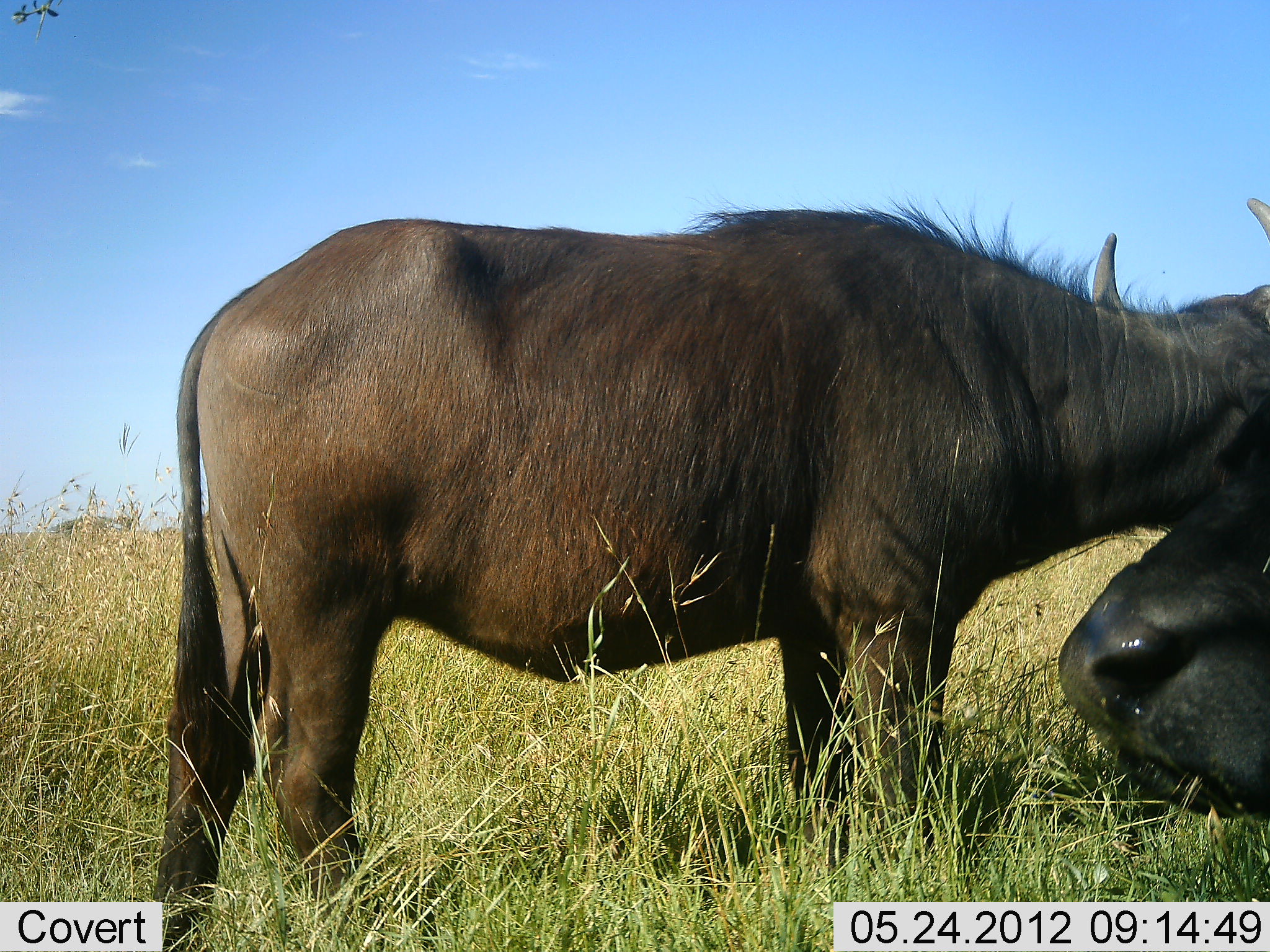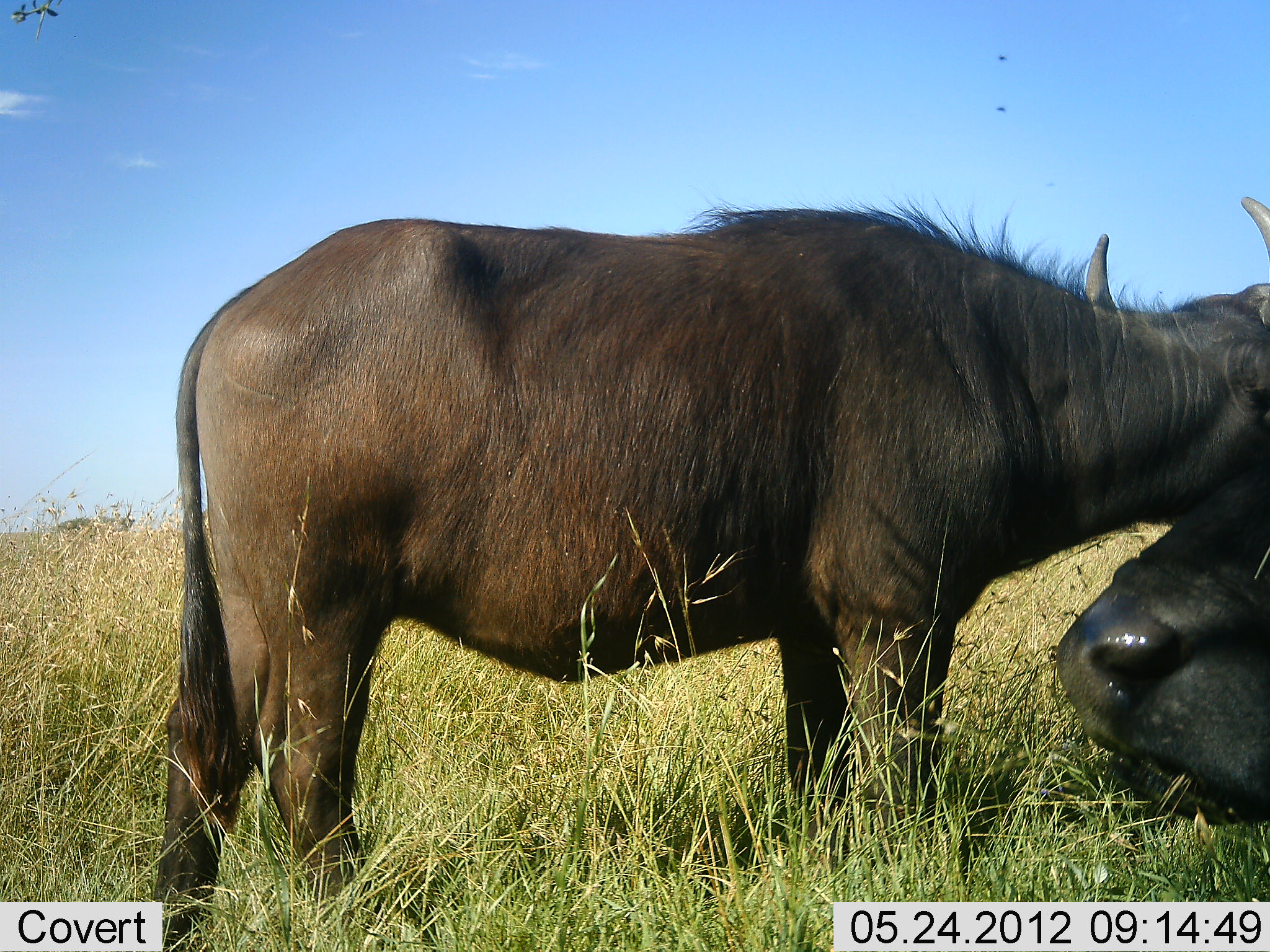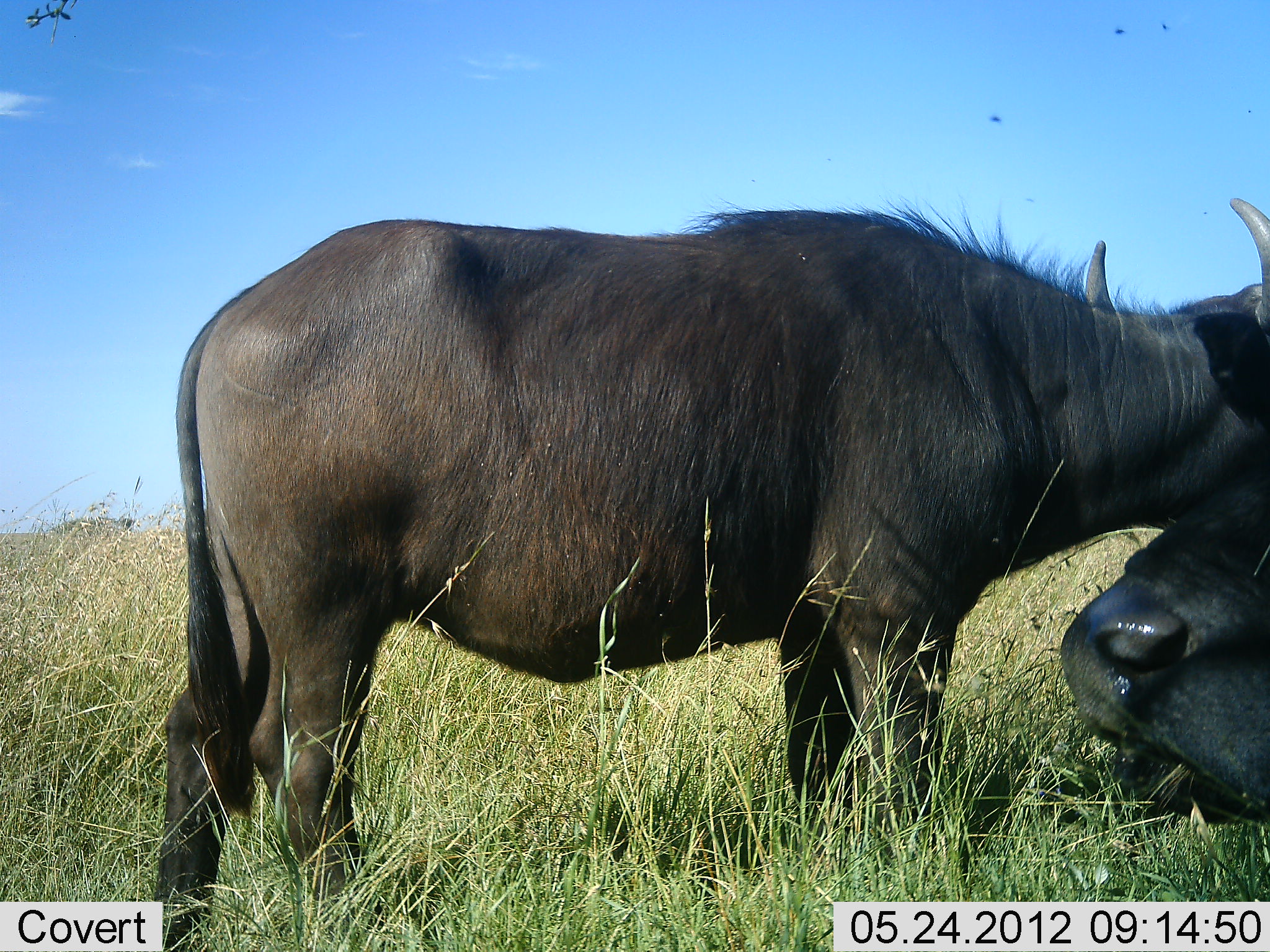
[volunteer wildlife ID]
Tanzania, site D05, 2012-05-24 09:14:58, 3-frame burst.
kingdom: Animalia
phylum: Chordata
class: Mammalia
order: Artiodactyla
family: Bovidae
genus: Syncerus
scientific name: Syncerus caffer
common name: cape buffalo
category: buffalo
Buffalo (cape buffalo) (Syncerus caffer), count 2. Behavior (volunteer vote fractions): standing 73%, resting 9%, moving 0%, interacting 18%. Young present (vote fraction): 0%. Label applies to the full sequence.